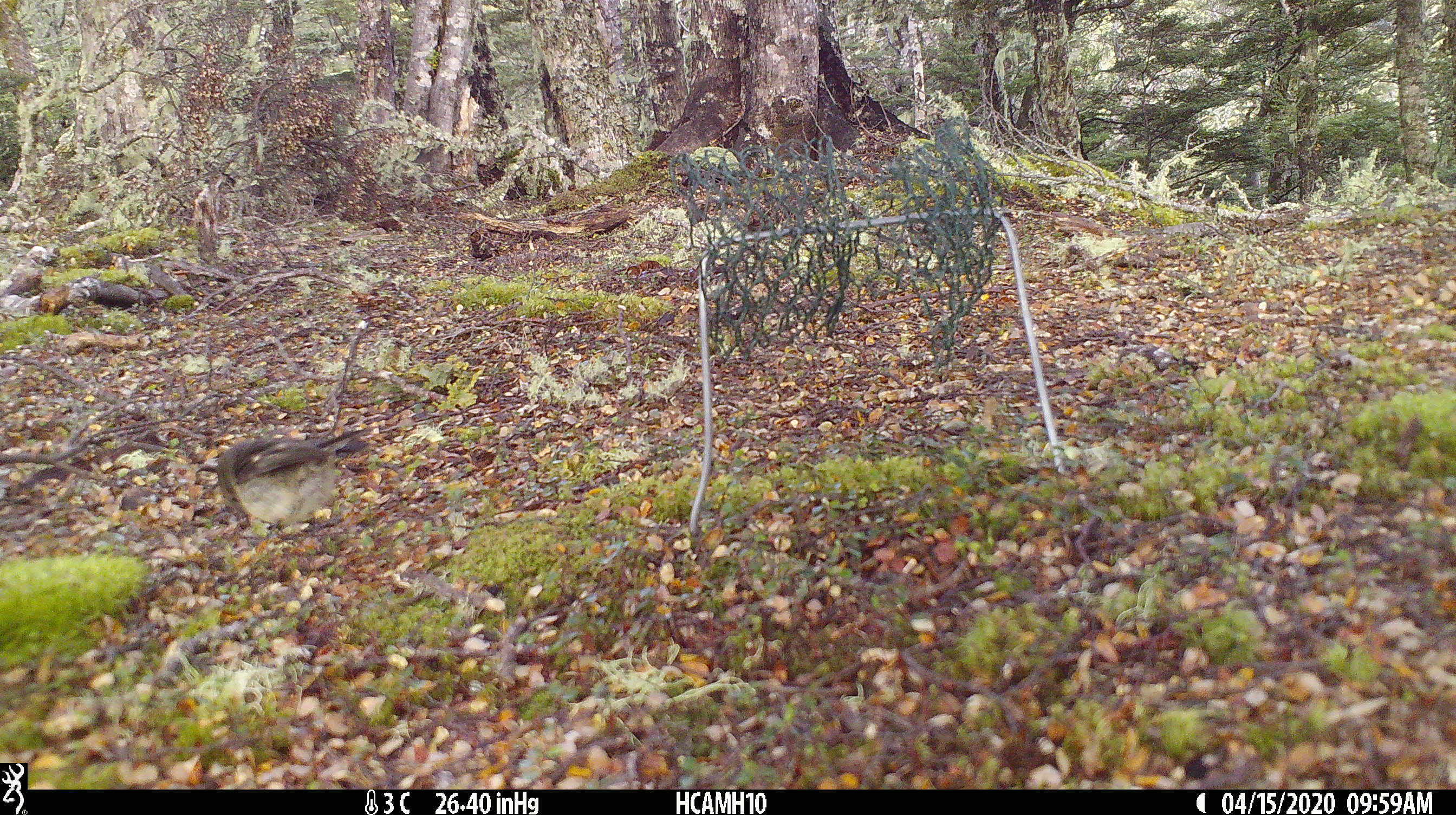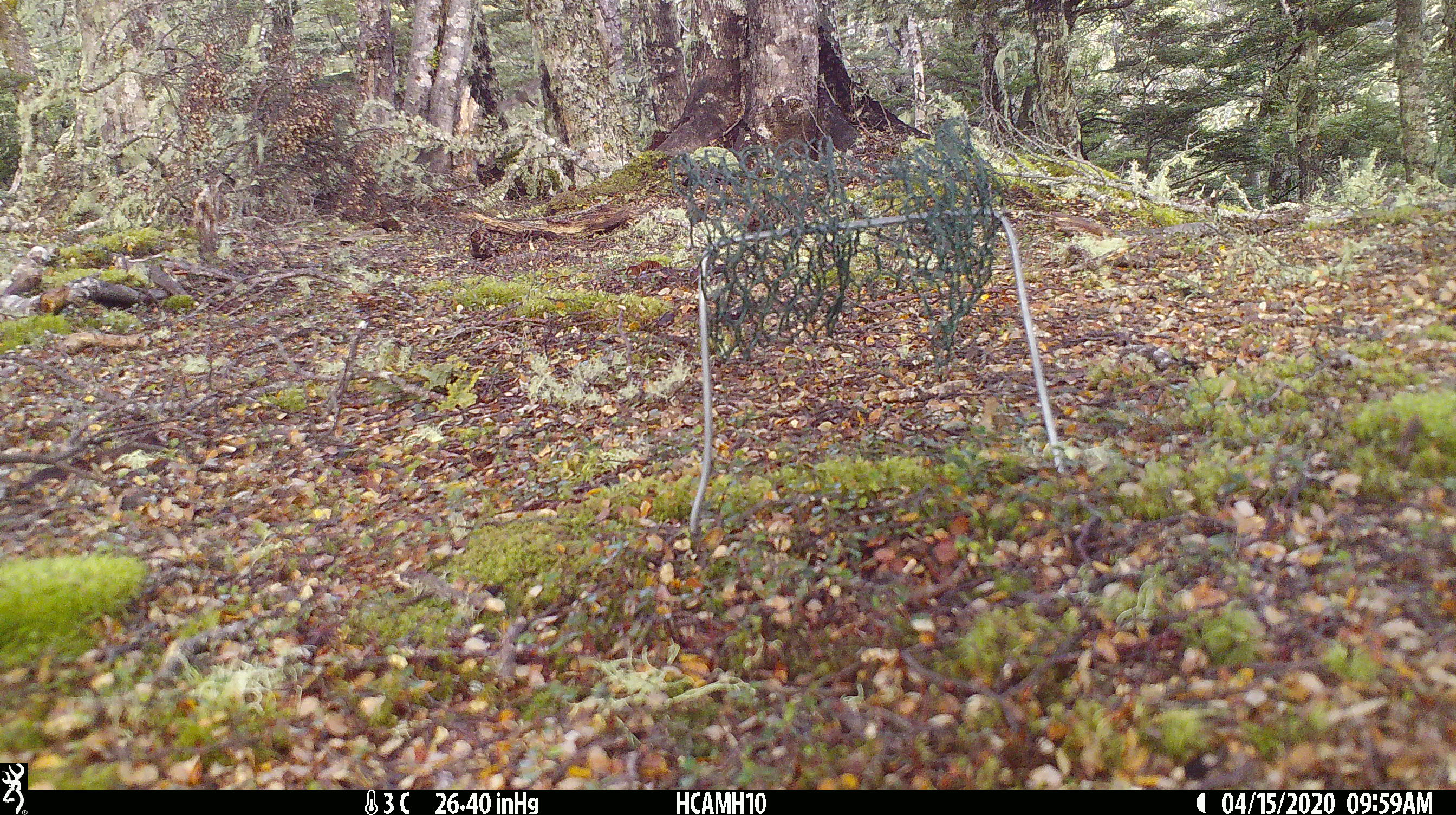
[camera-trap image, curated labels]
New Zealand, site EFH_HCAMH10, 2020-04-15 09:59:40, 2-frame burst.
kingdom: Animalia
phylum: Chordata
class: Aves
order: Passeriformes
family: Petroicidae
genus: Petroica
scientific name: Petroica macrocephala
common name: tomtit